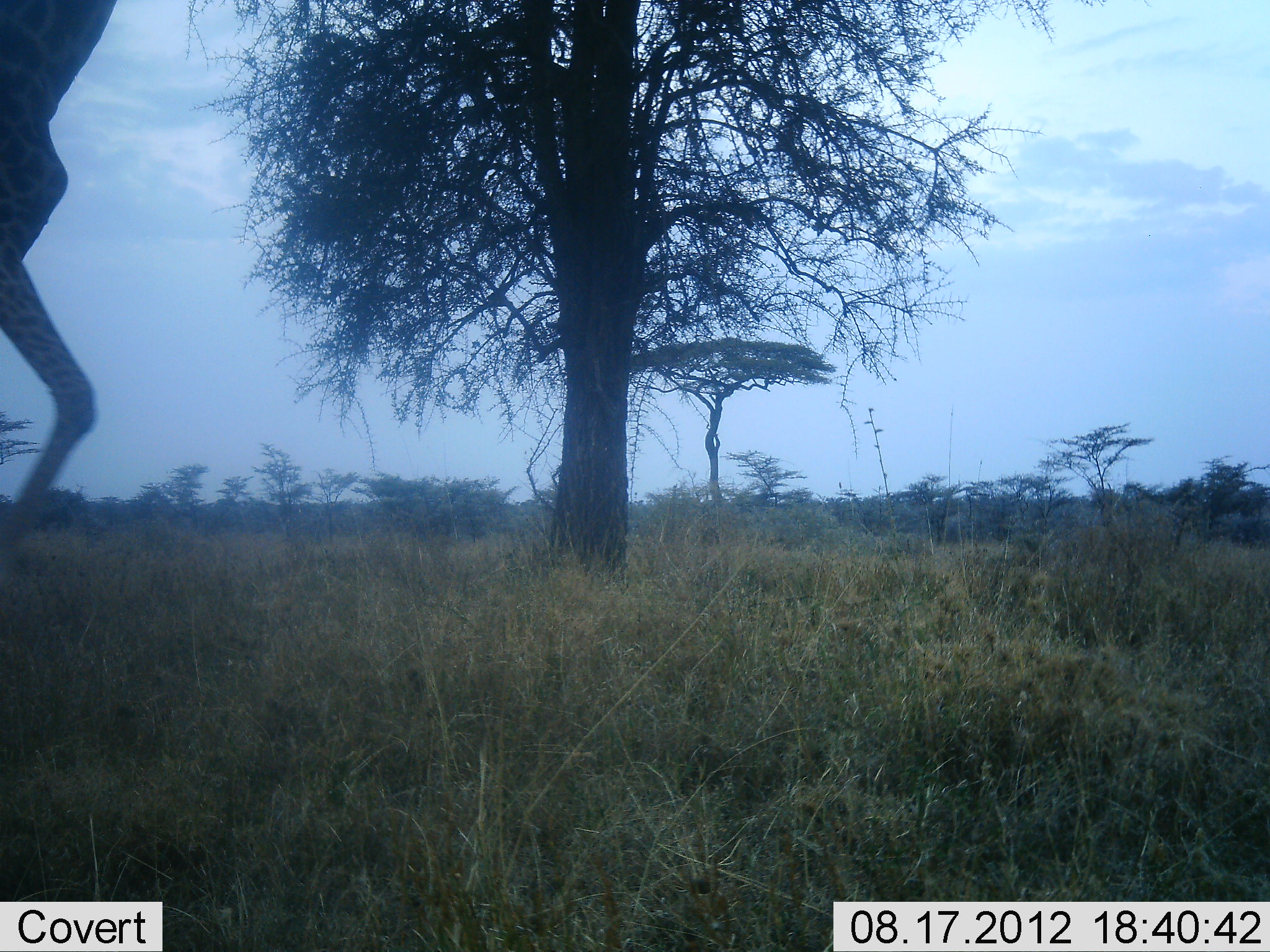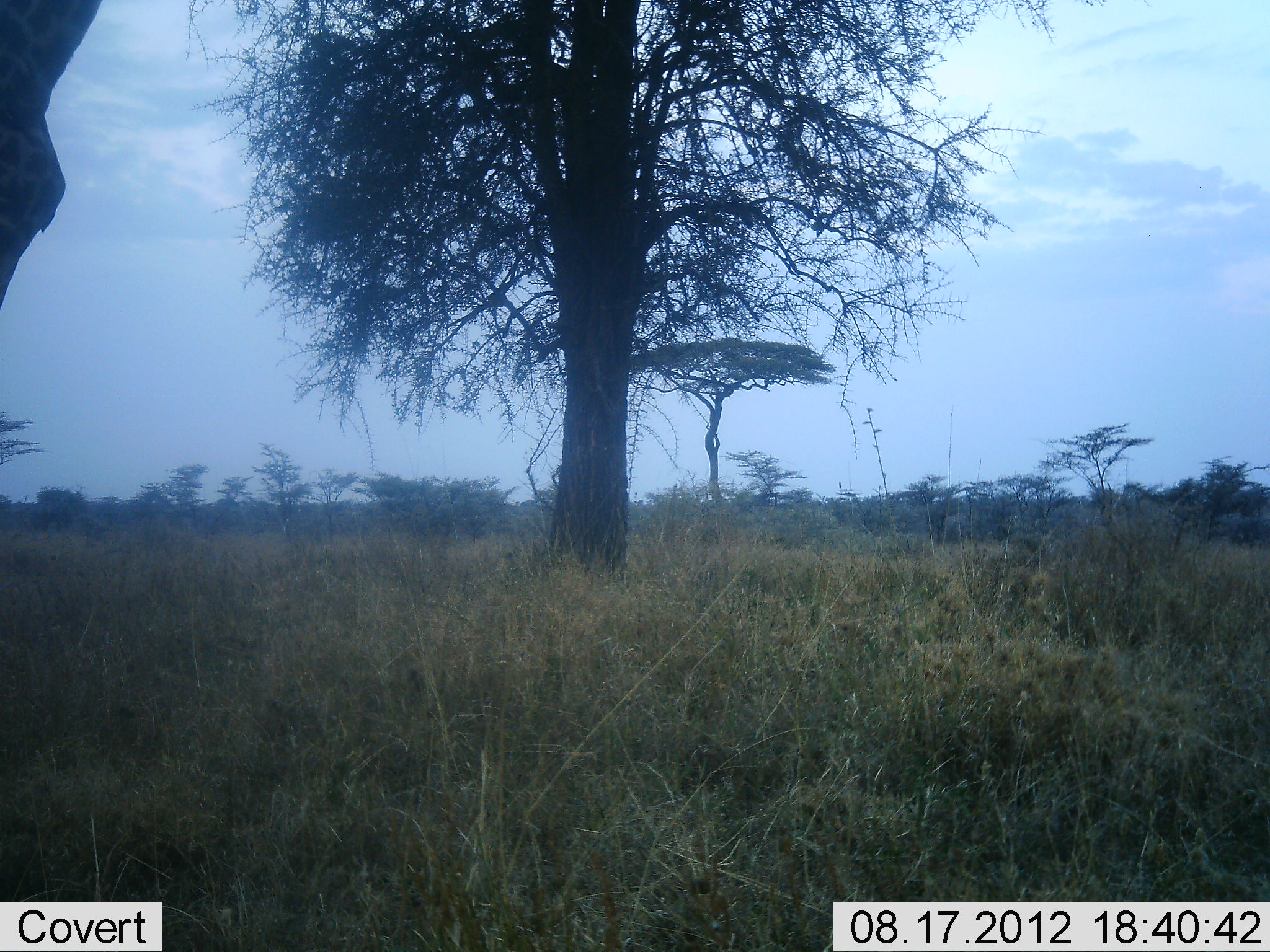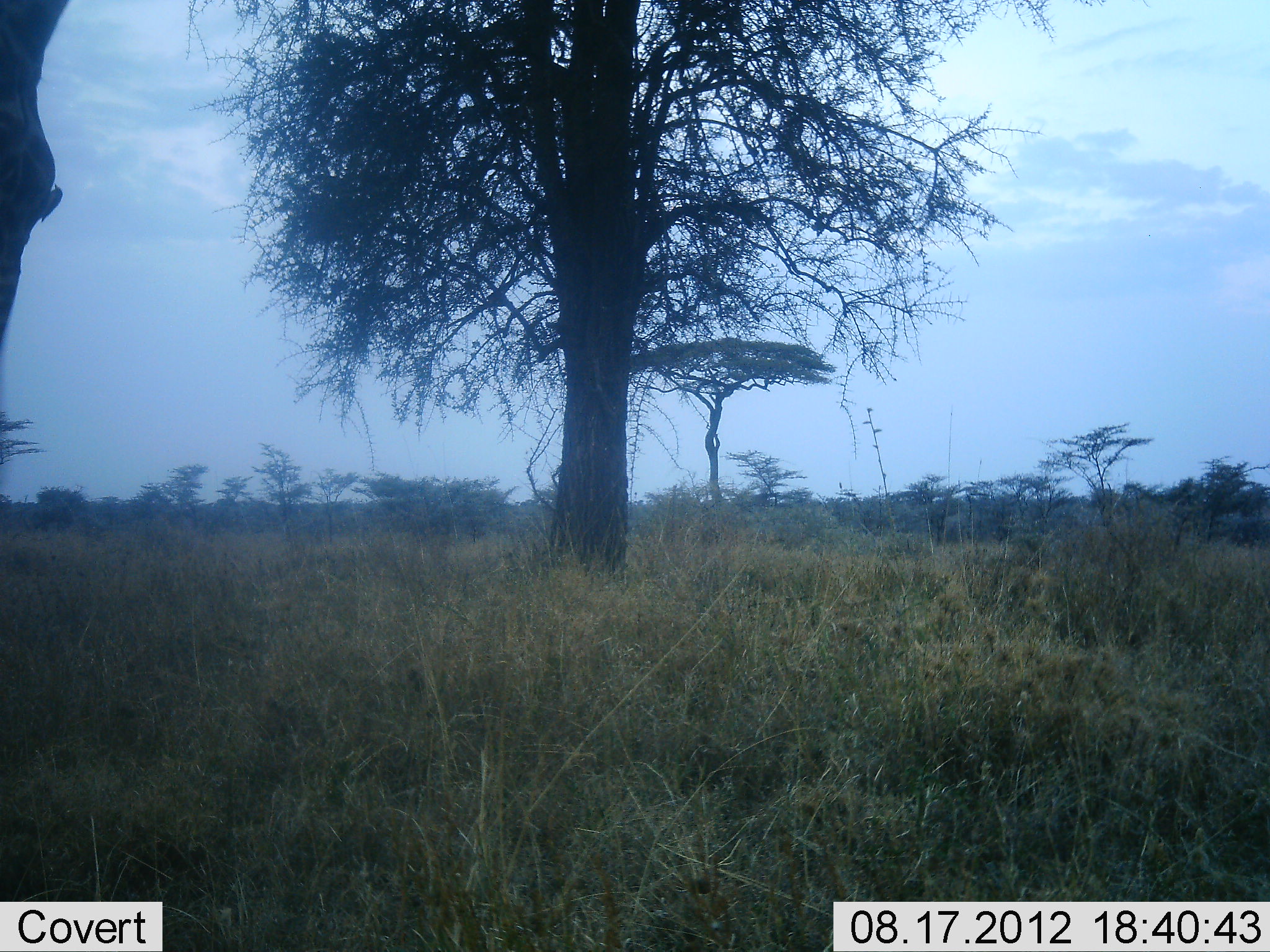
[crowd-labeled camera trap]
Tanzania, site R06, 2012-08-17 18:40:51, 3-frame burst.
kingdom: Animalia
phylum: Chordata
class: Mammalia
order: Artiodactyla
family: Giraffidae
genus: Giraffa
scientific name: Giraffa camelopardalis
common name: giraffe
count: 1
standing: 27%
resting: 0%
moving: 73%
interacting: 0%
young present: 0%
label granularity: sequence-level